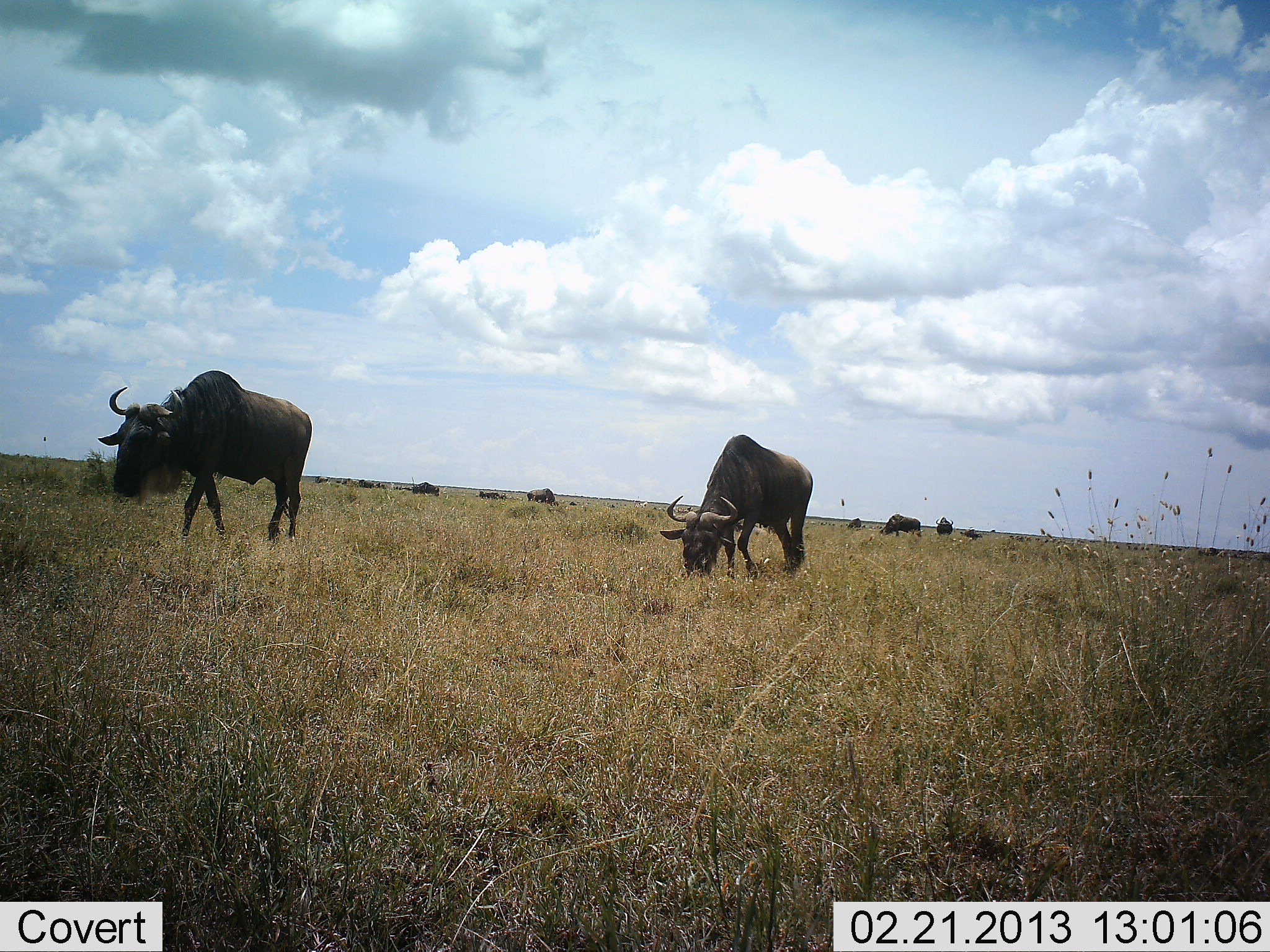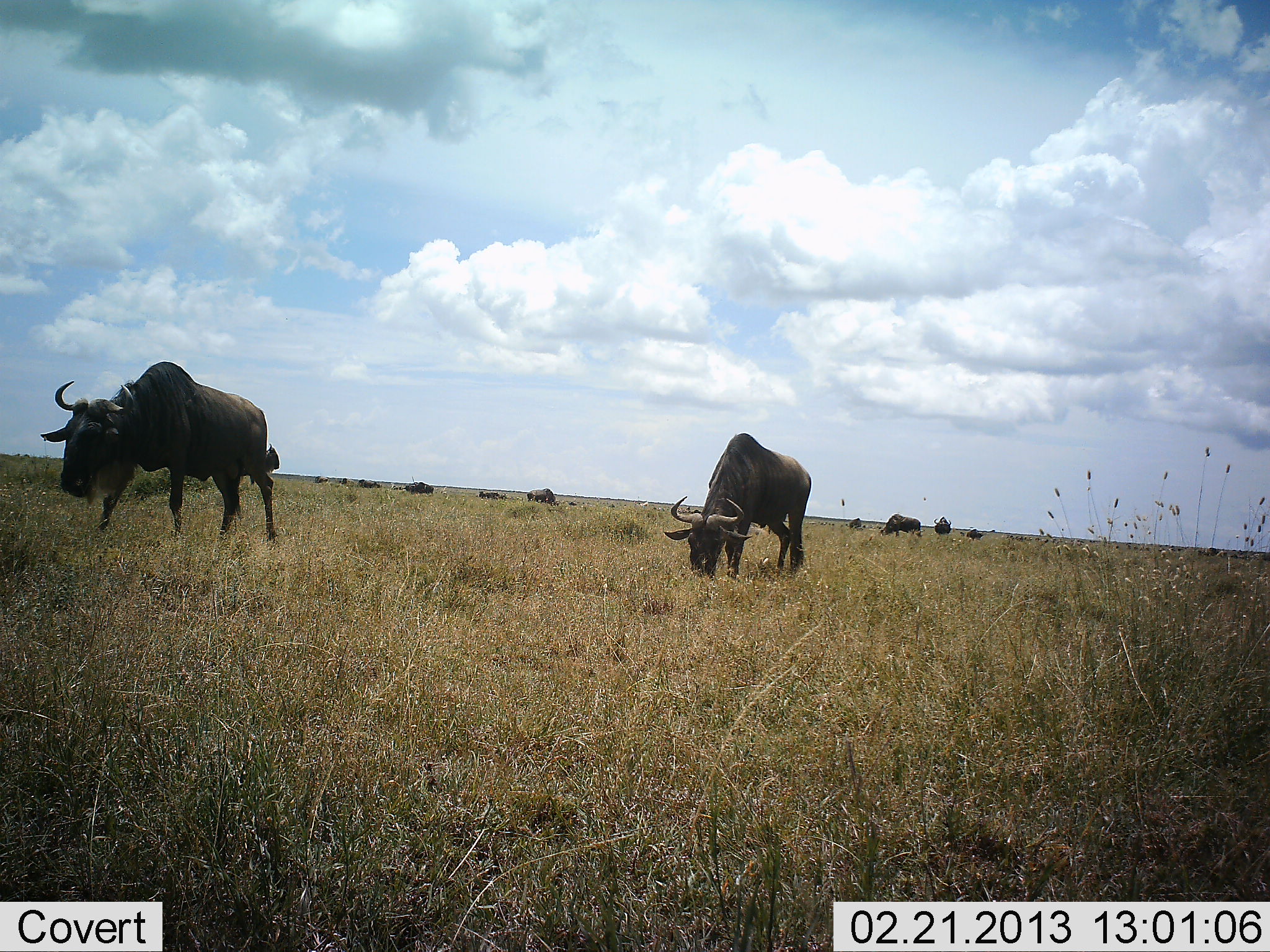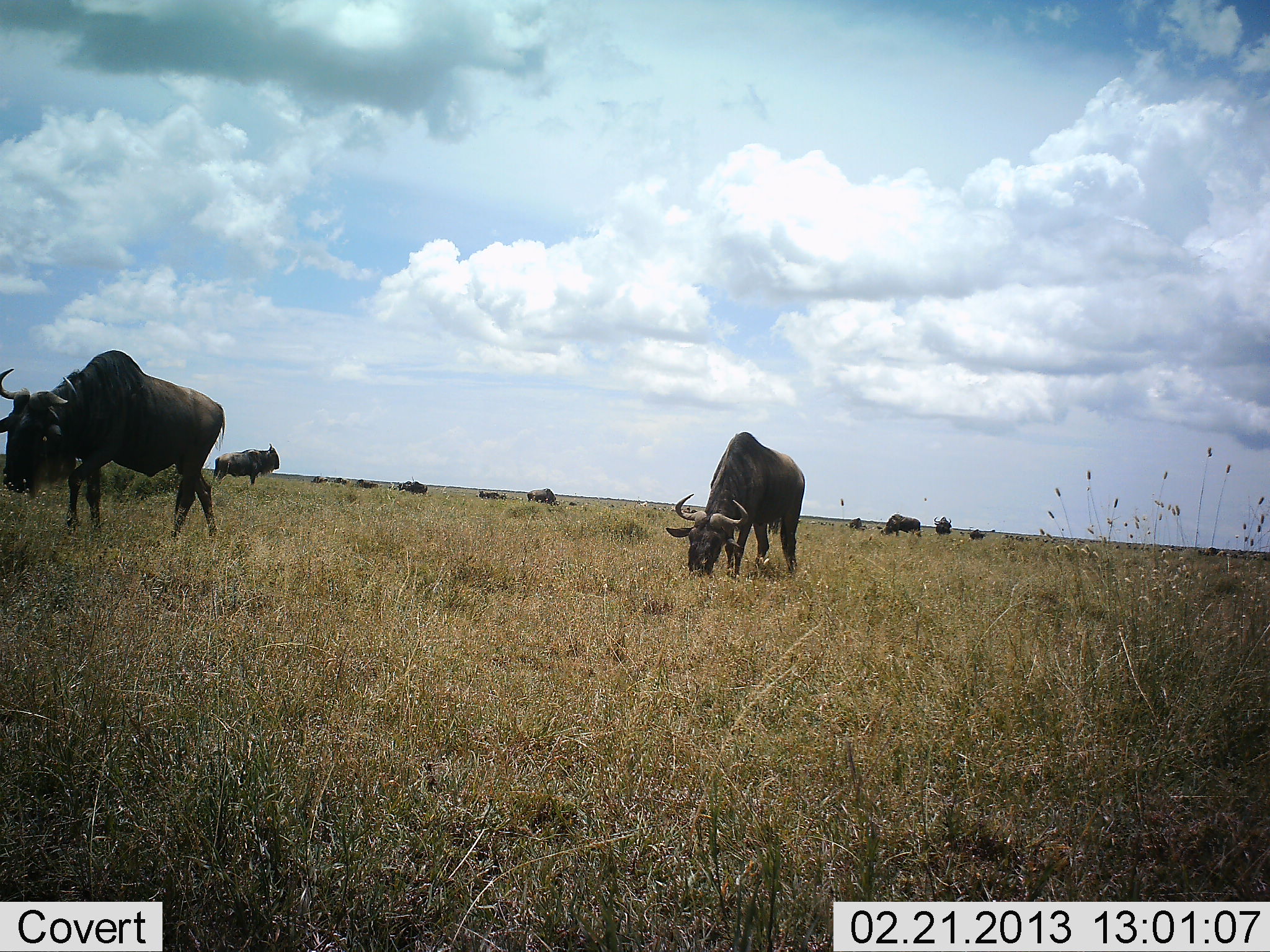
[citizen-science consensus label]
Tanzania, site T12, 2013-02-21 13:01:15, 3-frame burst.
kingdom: Animalia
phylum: Chordata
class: Mammalia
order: Artiodactyla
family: Bovidae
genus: Connochaetes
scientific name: Connochaetes taurinus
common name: blue wildebeest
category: wildebeest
Wildebeest (blue wildebeest) (Connochaetes taurinus), count 11-50. Behavior (volunteer vote fractions): standing 40%, resting 16%, moving 52%, interacting 8%. Young present (vote fraction): 4%. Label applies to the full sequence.